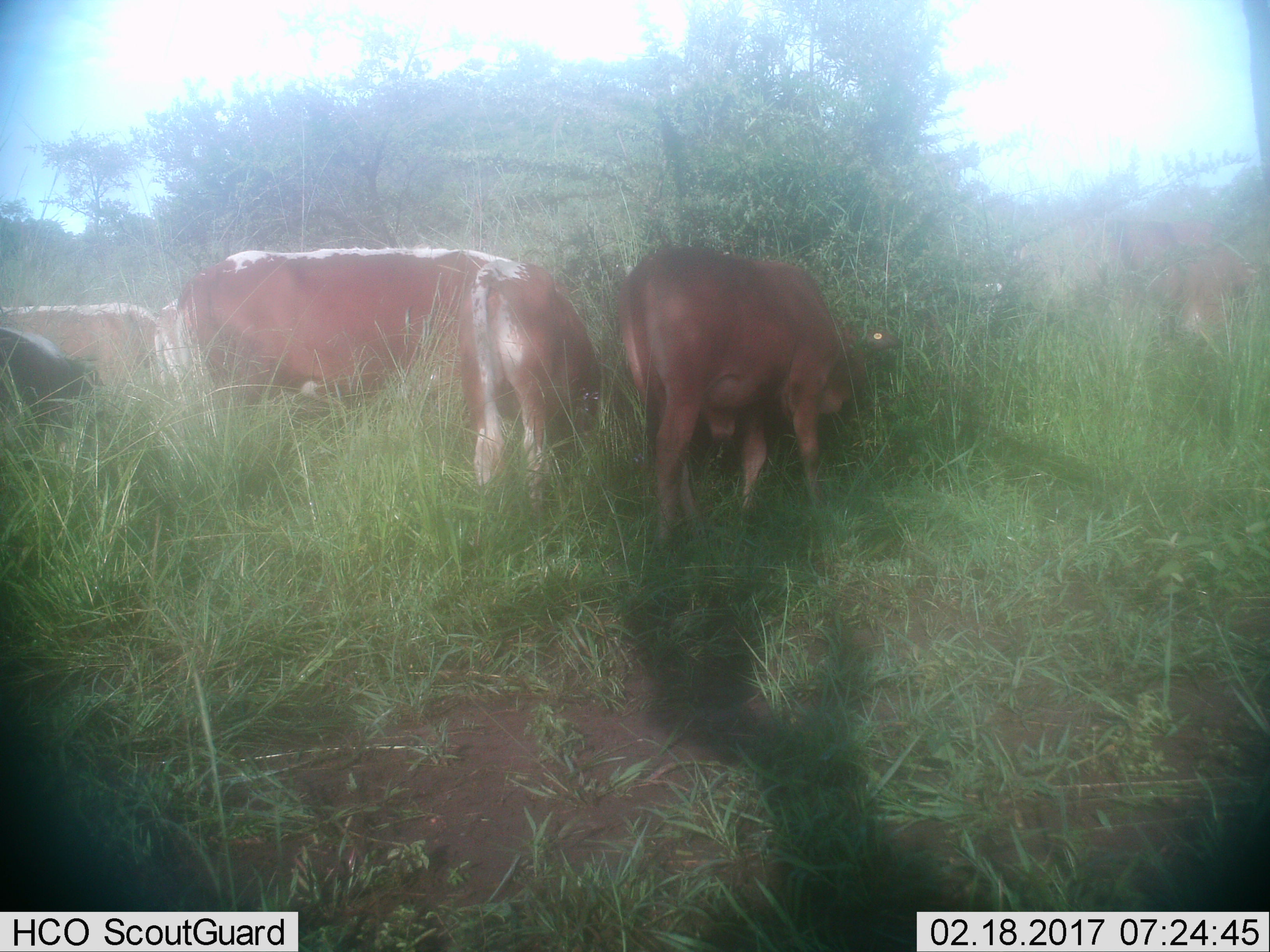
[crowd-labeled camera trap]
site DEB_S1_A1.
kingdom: Animalia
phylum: Chordata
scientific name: Vertebrata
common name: domestic animal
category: domesticanimal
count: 5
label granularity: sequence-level